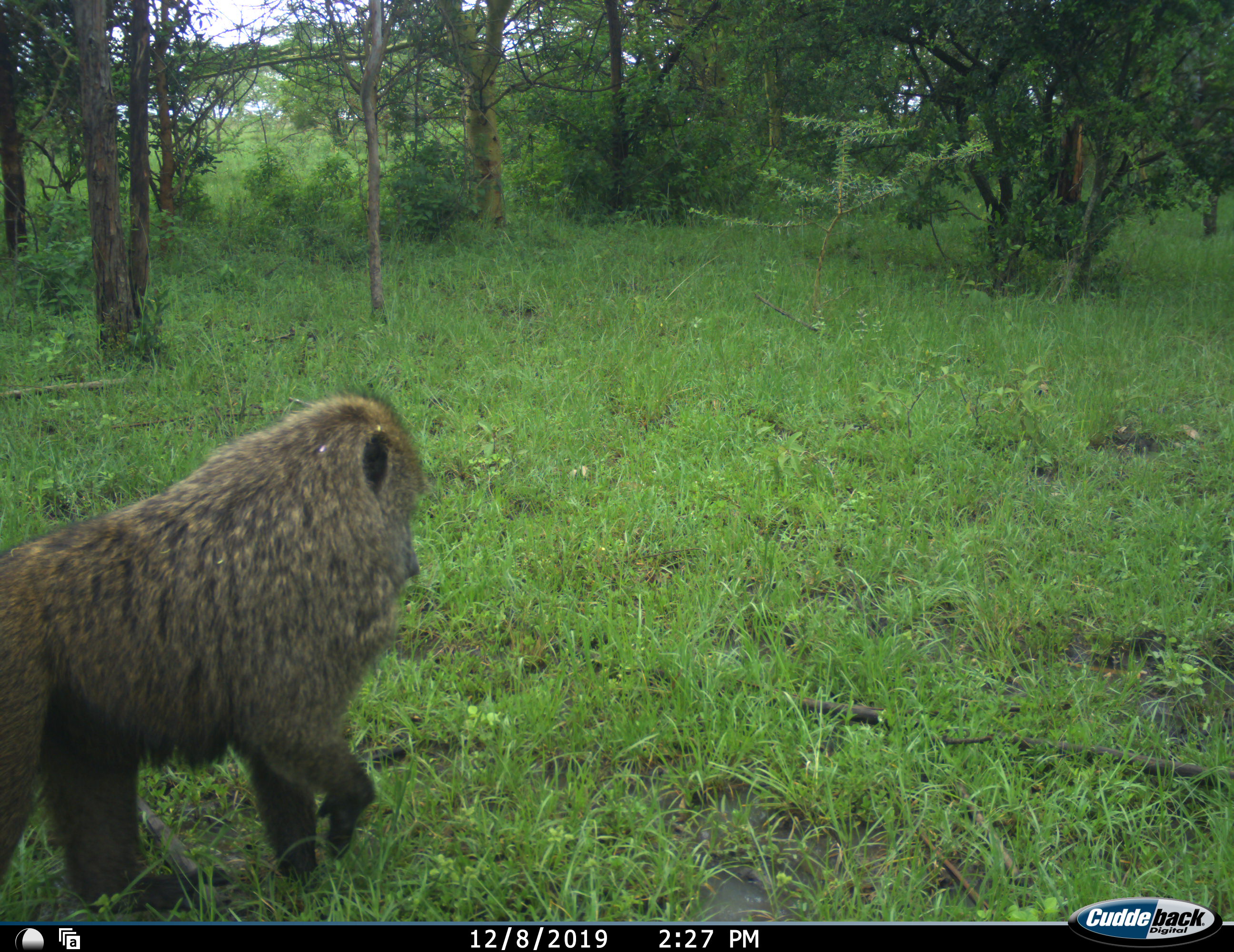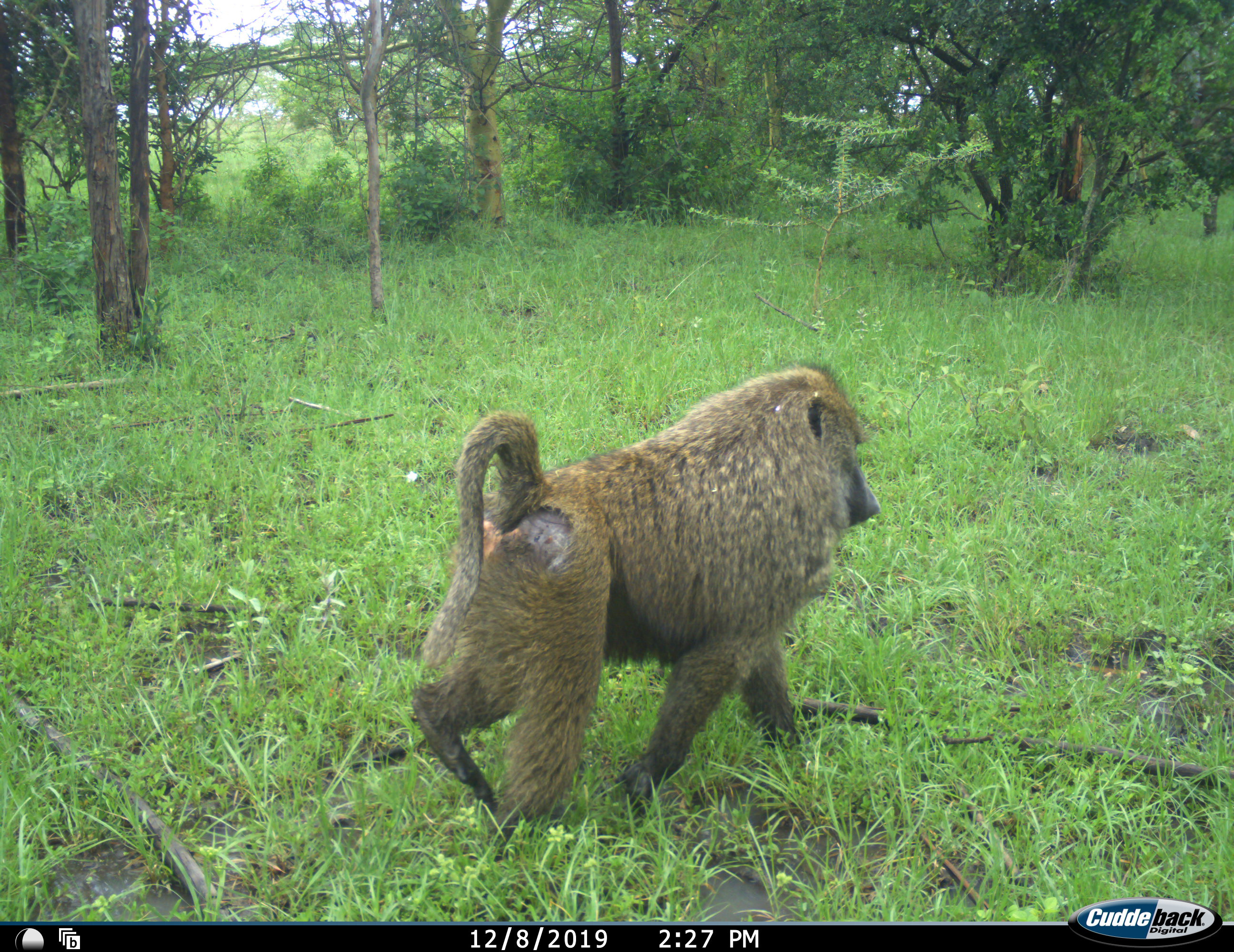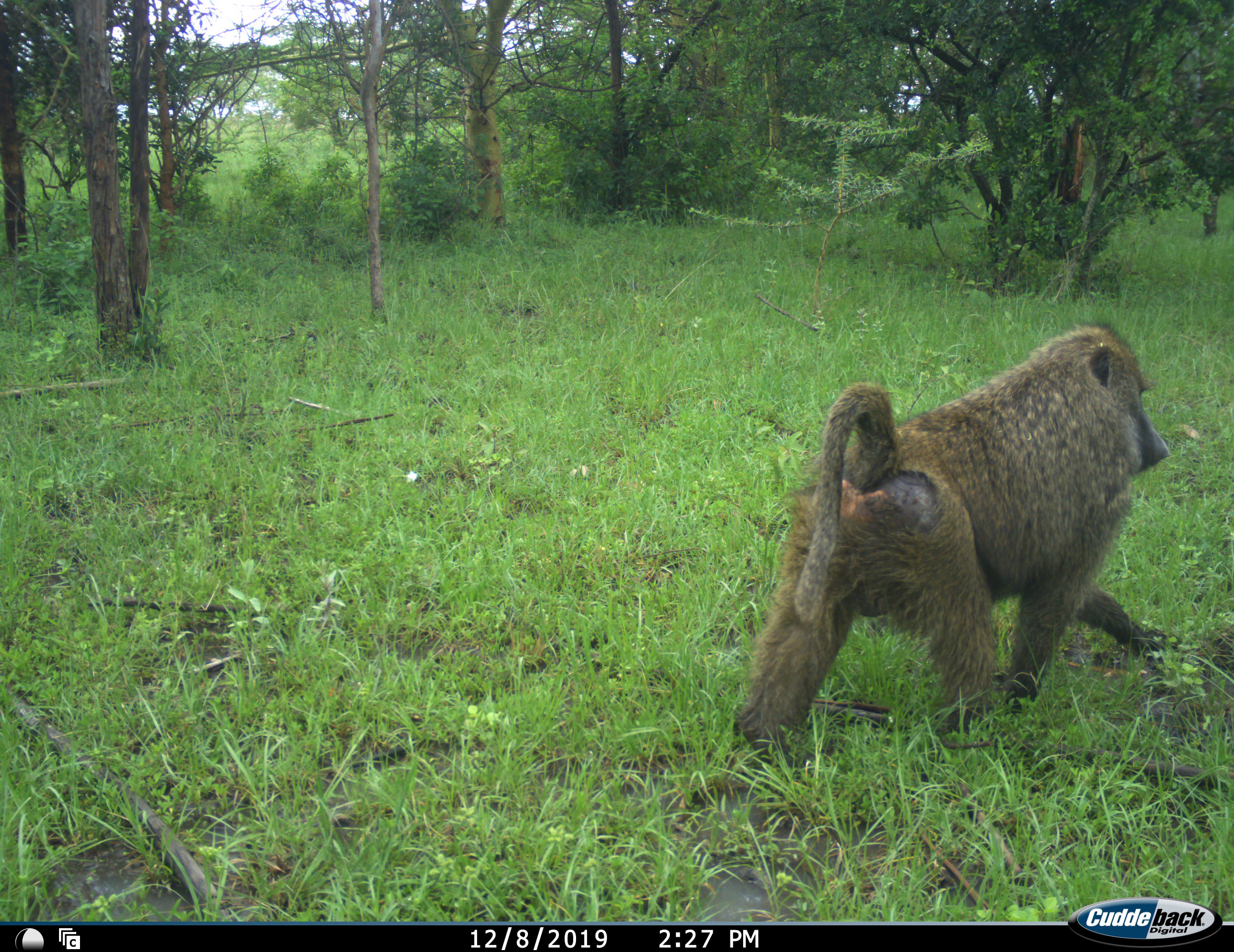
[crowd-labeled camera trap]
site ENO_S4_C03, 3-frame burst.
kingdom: Animalia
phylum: Chordata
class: Mammalia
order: Primates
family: Cercopithecidae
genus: Papio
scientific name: Papio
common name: baboon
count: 1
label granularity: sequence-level